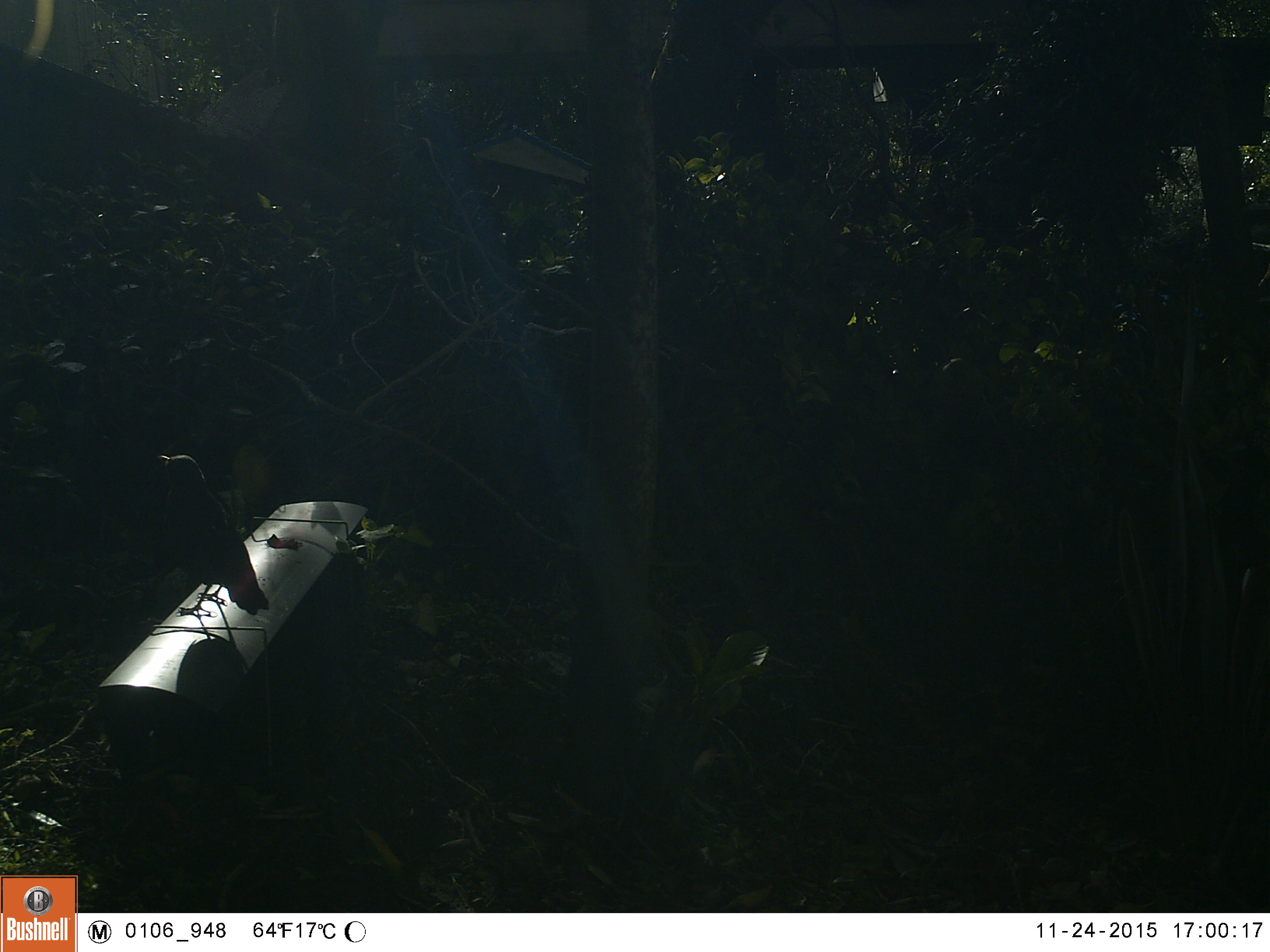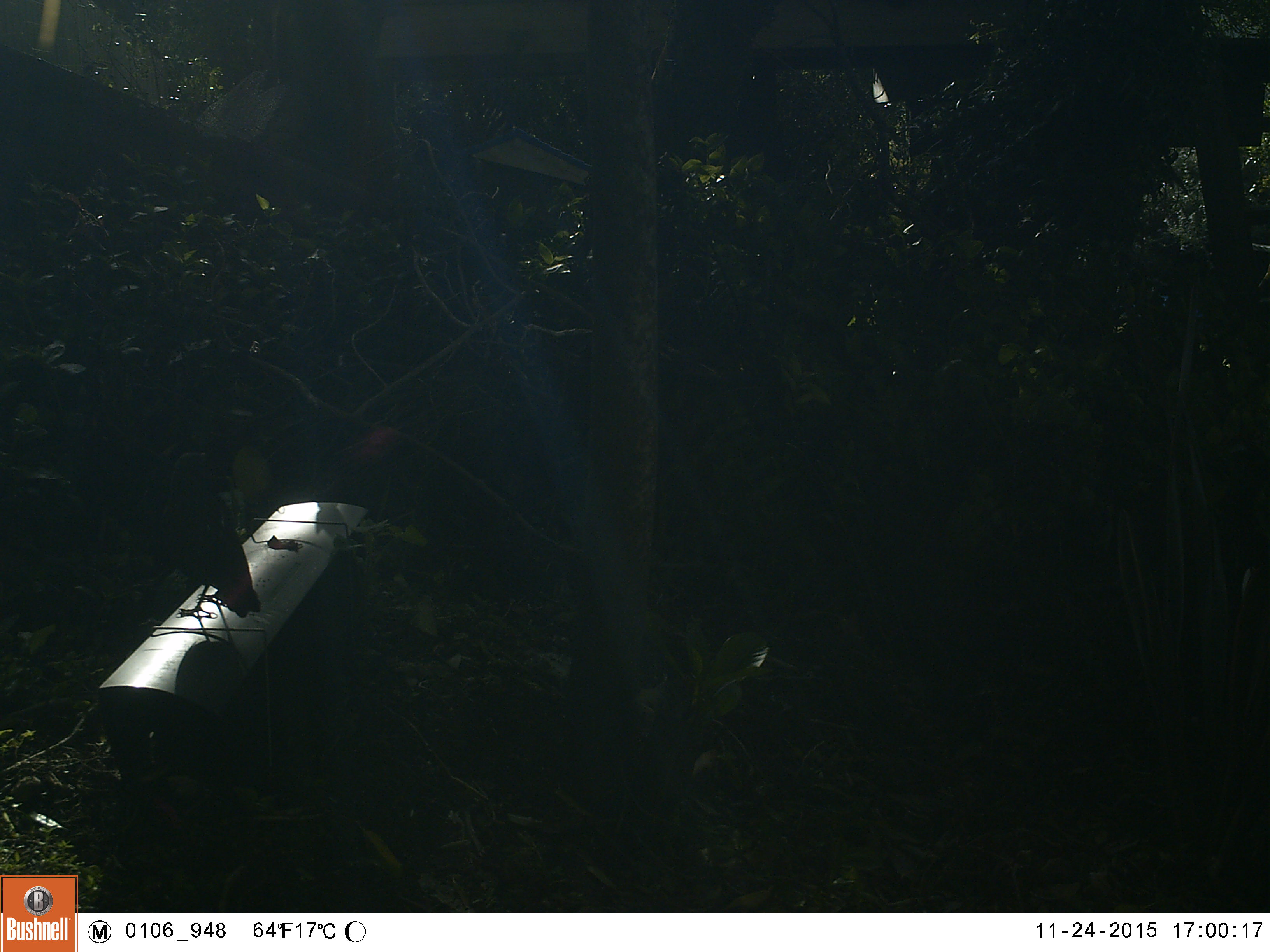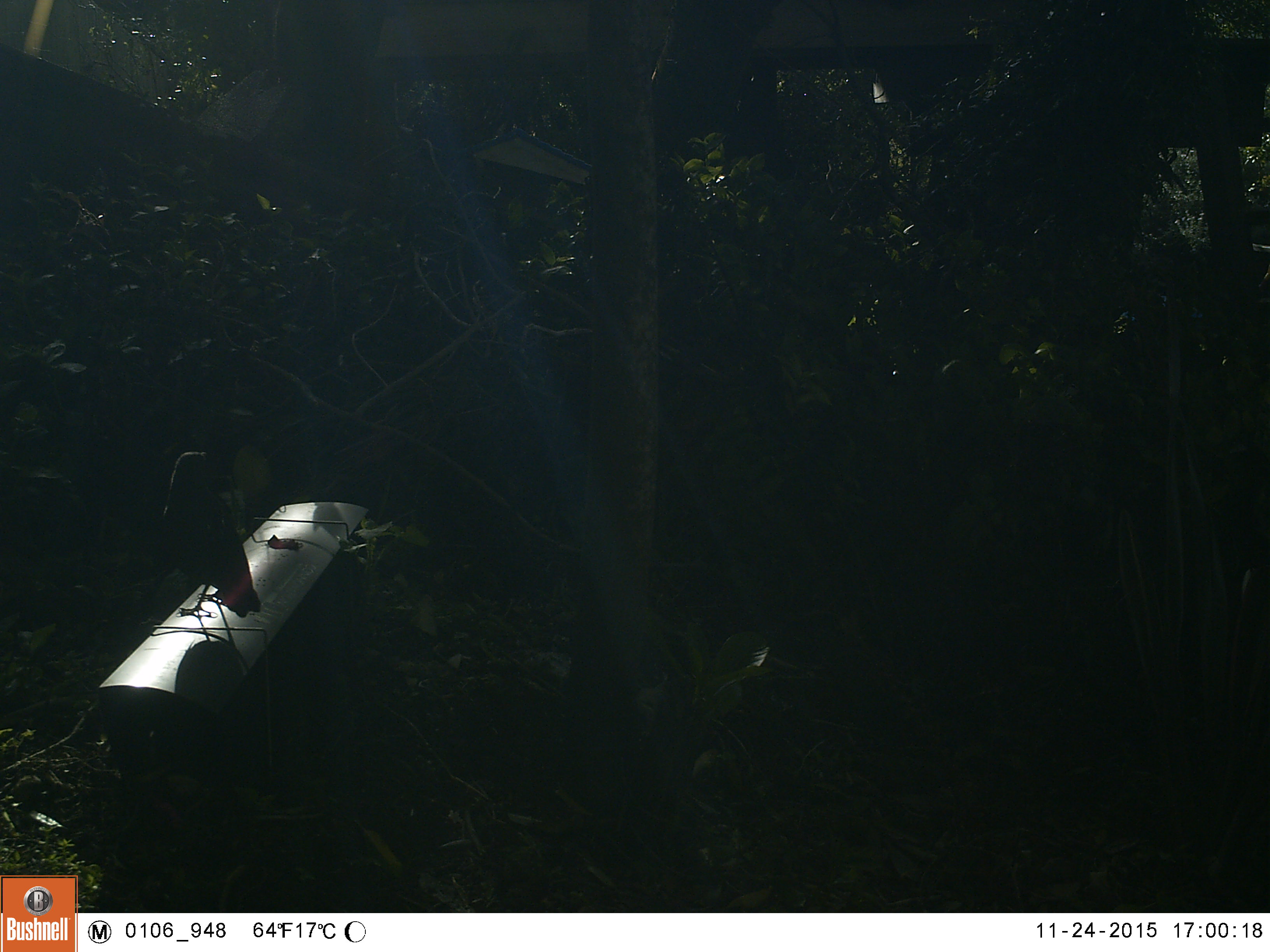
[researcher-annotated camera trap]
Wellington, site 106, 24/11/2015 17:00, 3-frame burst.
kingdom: Animalia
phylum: Chordata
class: Aves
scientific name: Aves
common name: bird